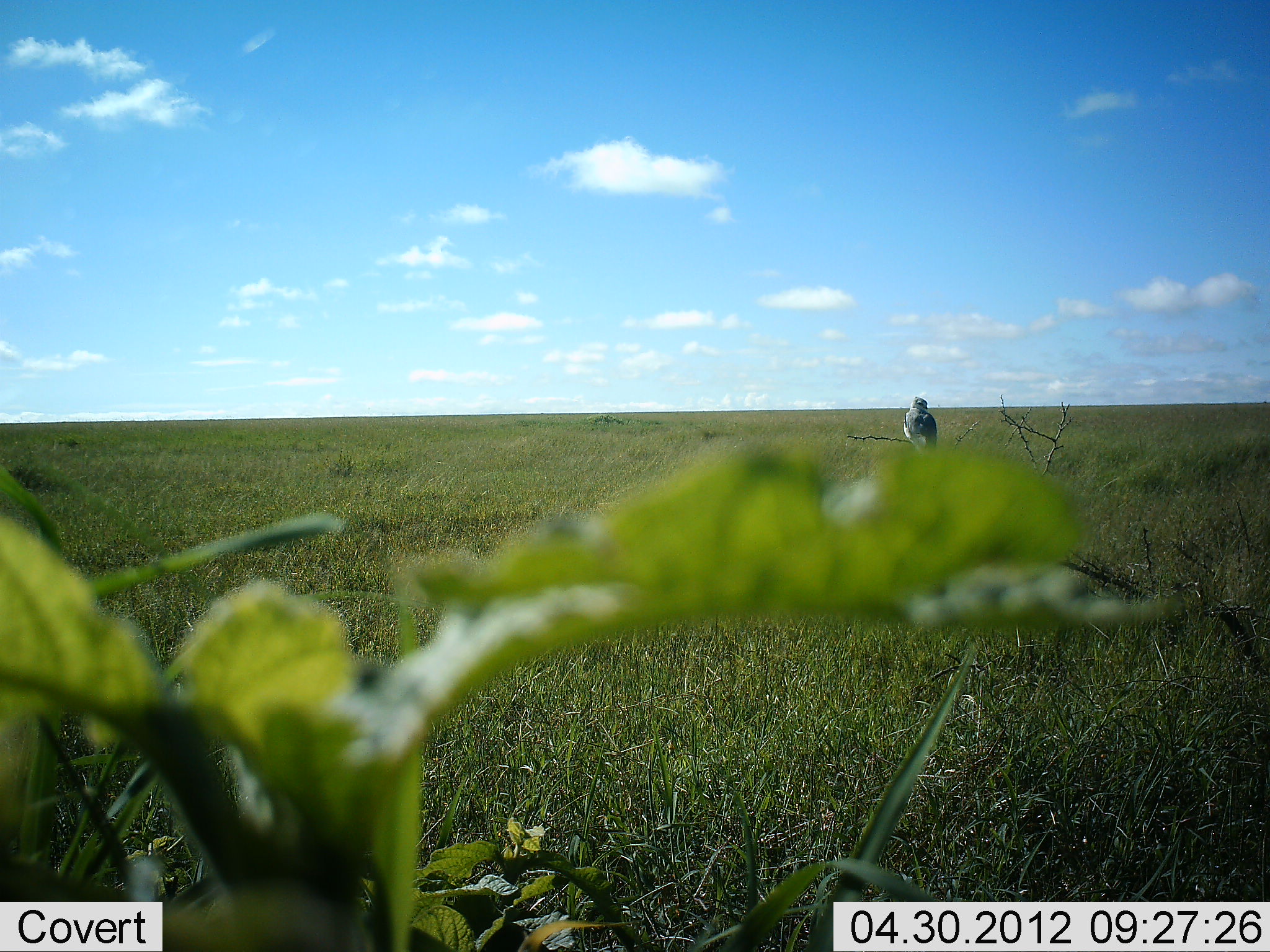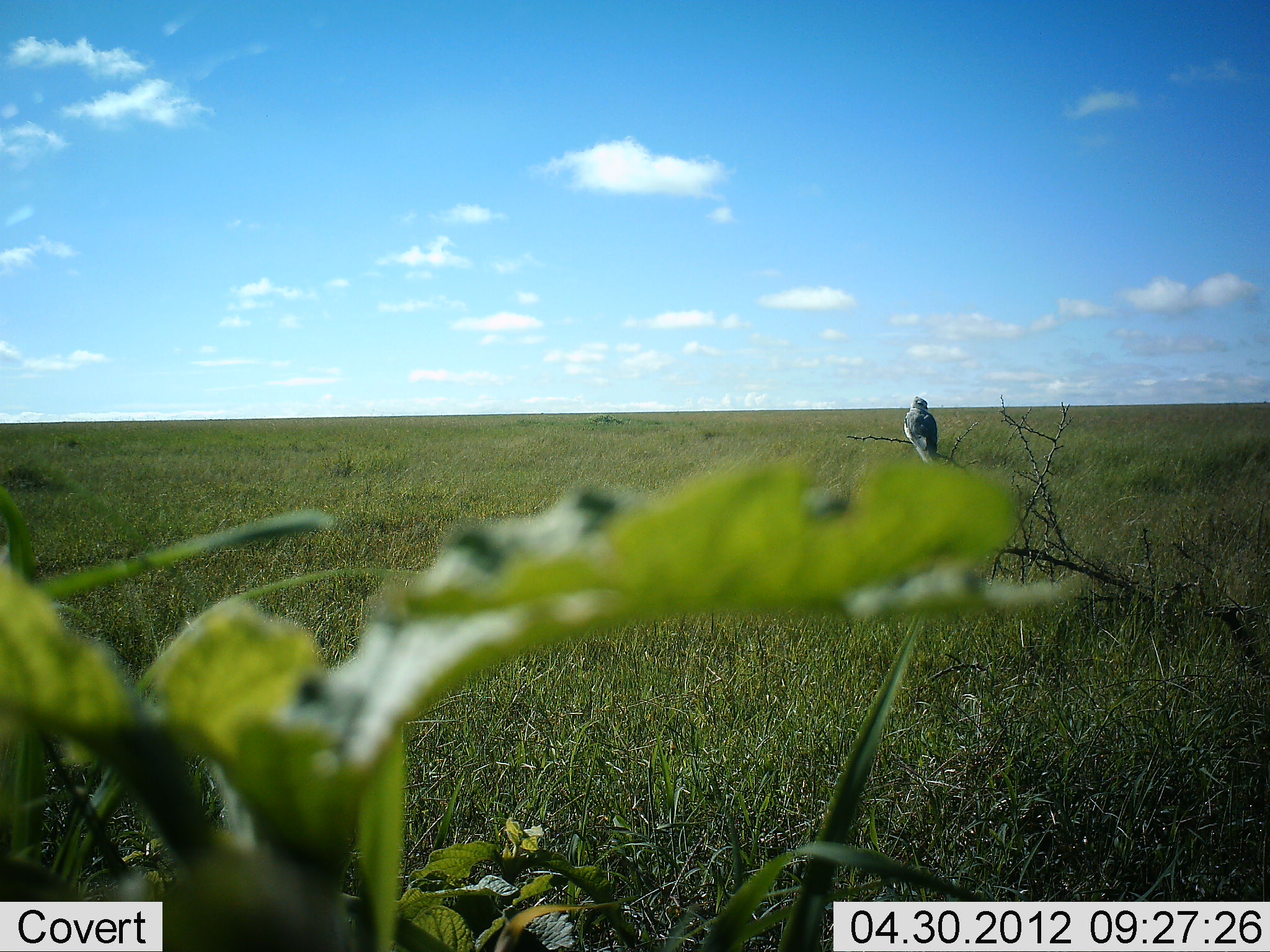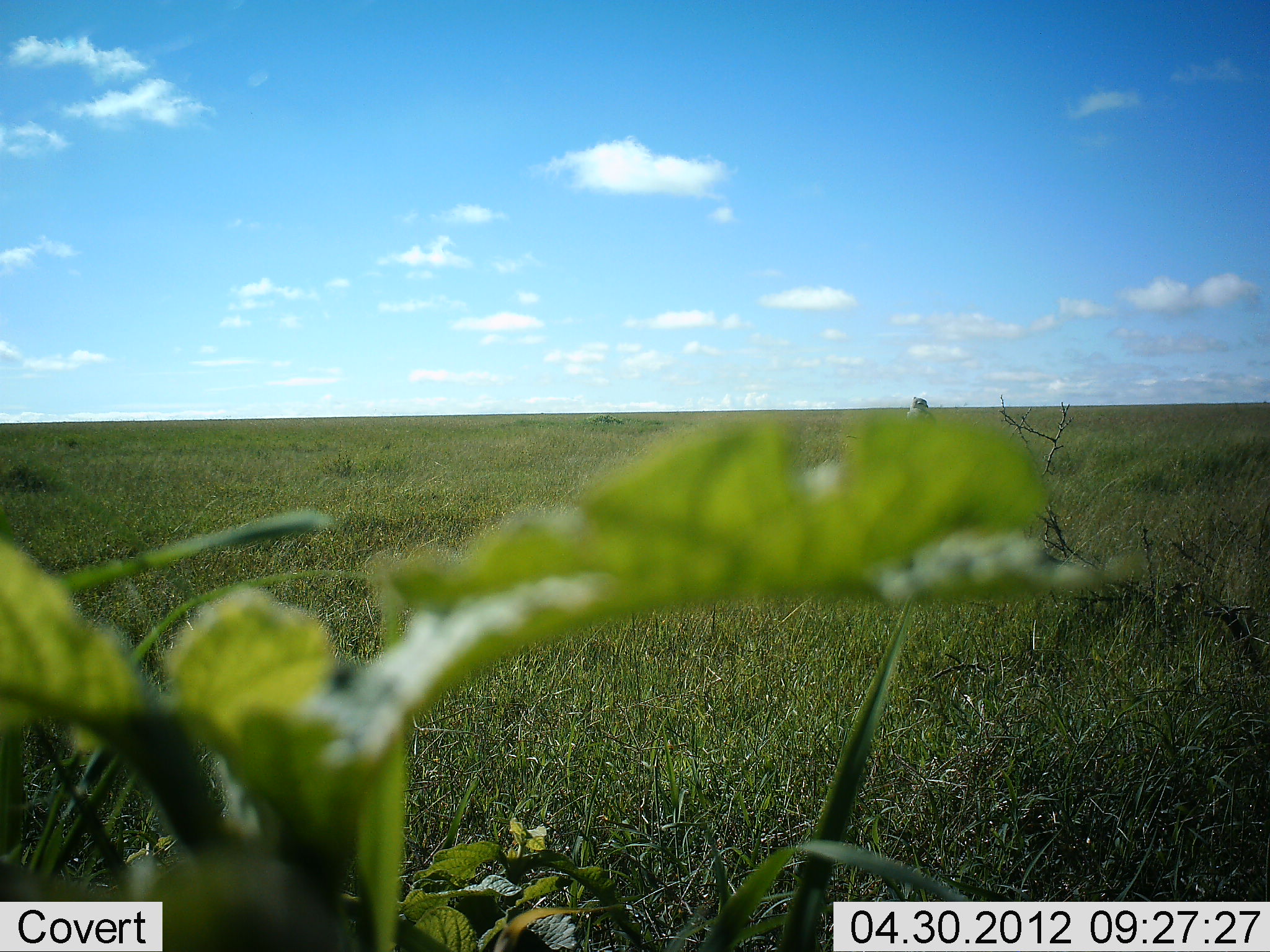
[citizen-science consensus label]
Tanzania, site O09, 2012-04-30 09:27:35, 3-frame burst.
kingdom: Animalia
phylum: Chordata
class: Aves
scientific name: Aves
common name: bird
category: otherbird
Otherbird (bird) (Aves), count 1. Behavior (volunteer vote fractions): standing 31%, resting 69%, moving 0%, interacting 0%. Young present (vote fraction): 0%. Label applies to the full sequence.